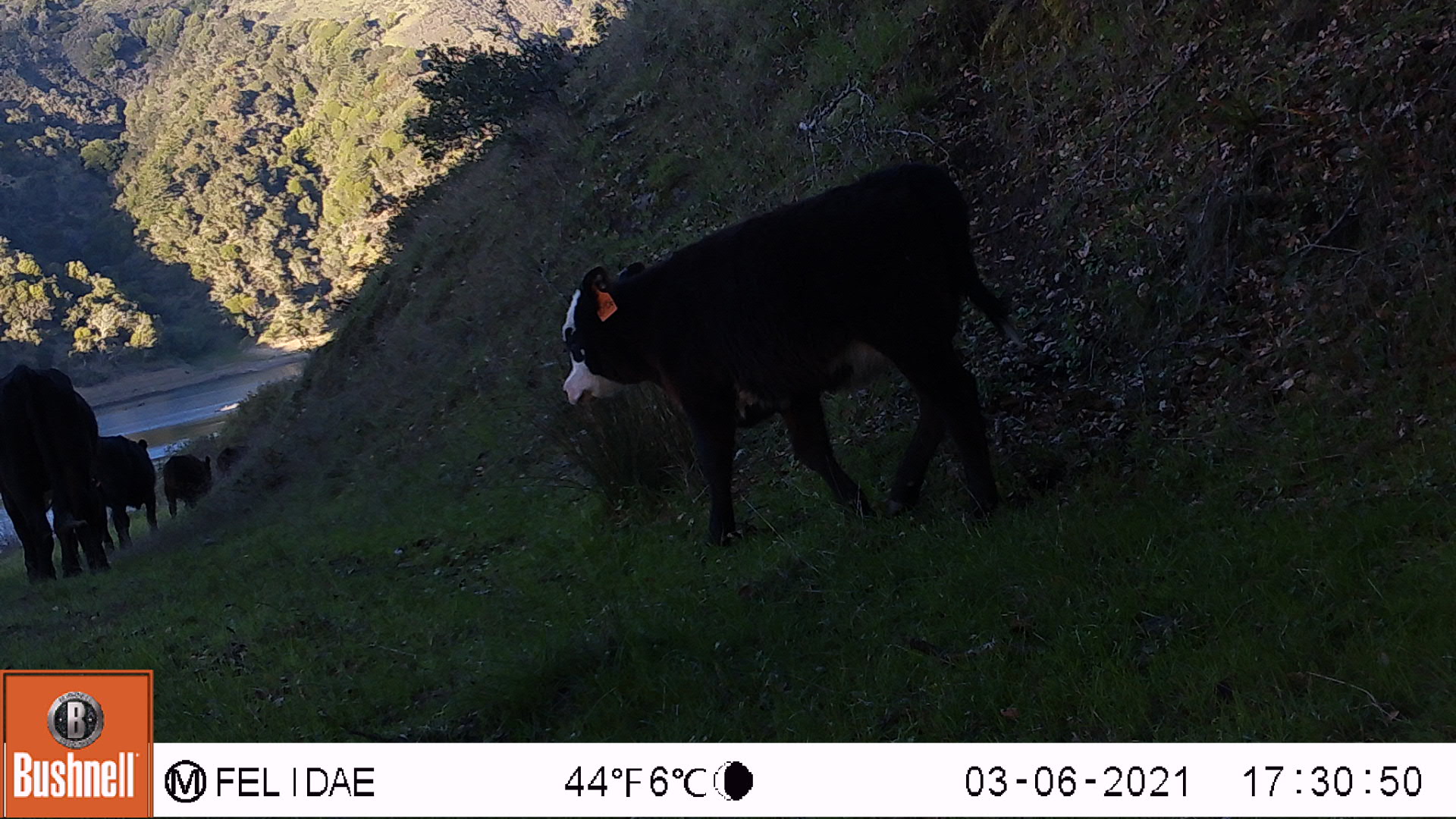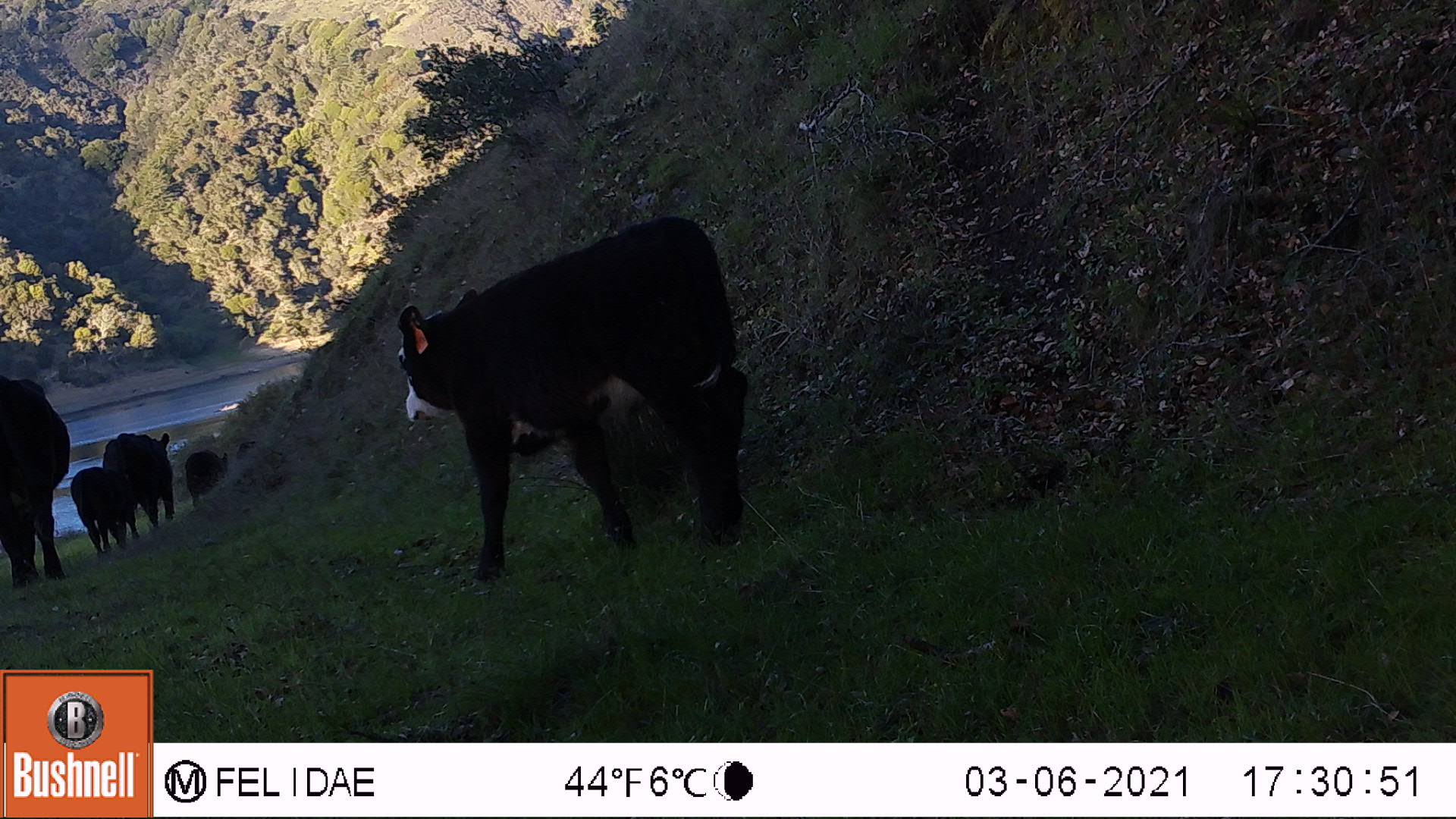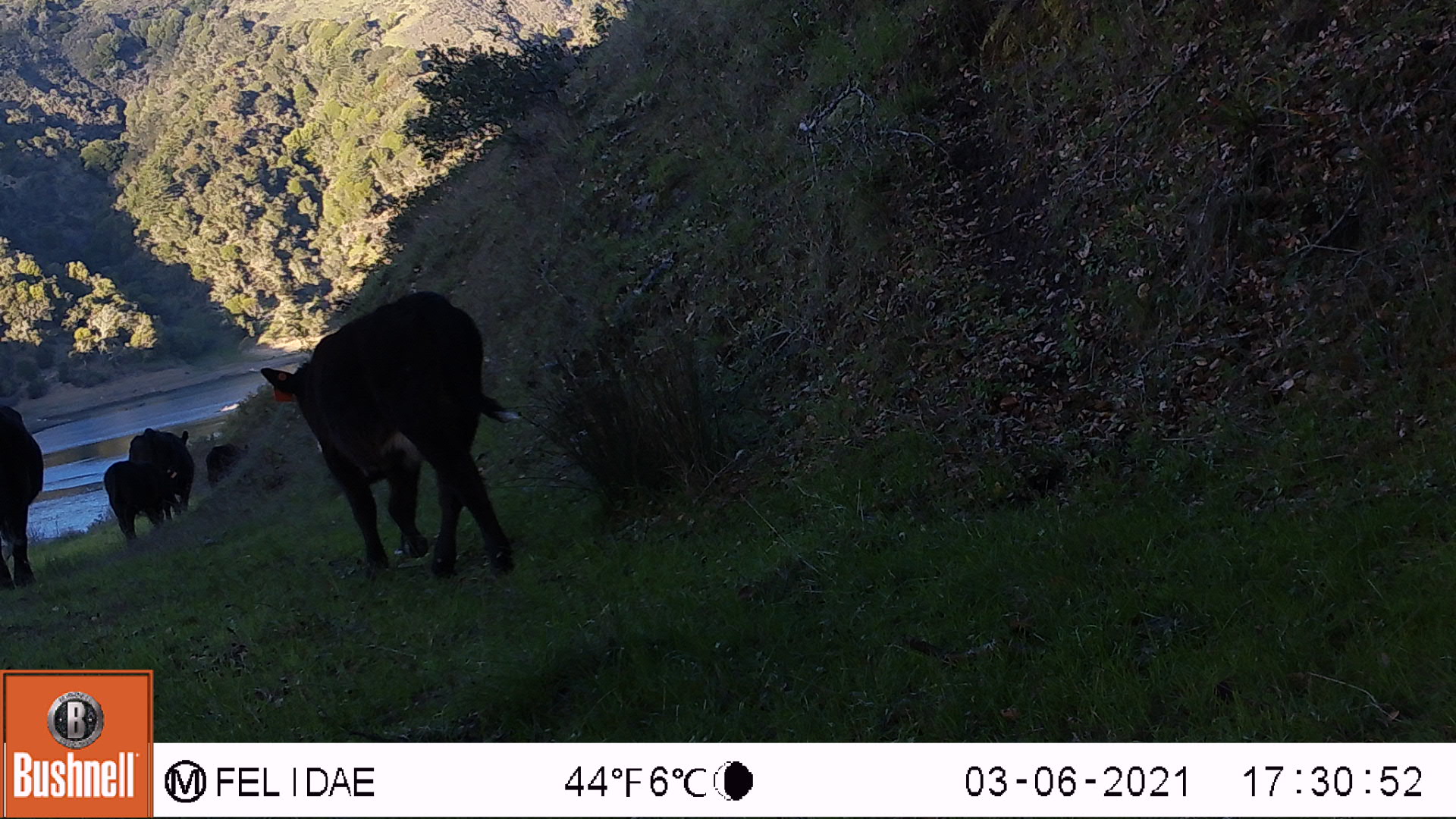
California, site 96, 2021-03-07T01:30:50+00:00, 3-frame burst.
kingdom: Animalia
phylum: Chordata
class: Mammalia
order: Artiodactyla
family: Bovidae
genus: Bos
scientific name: Bos taurus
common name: domestic cattle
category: cattle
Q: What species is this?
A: Cattle (domestic cattle) (Bos taurus).